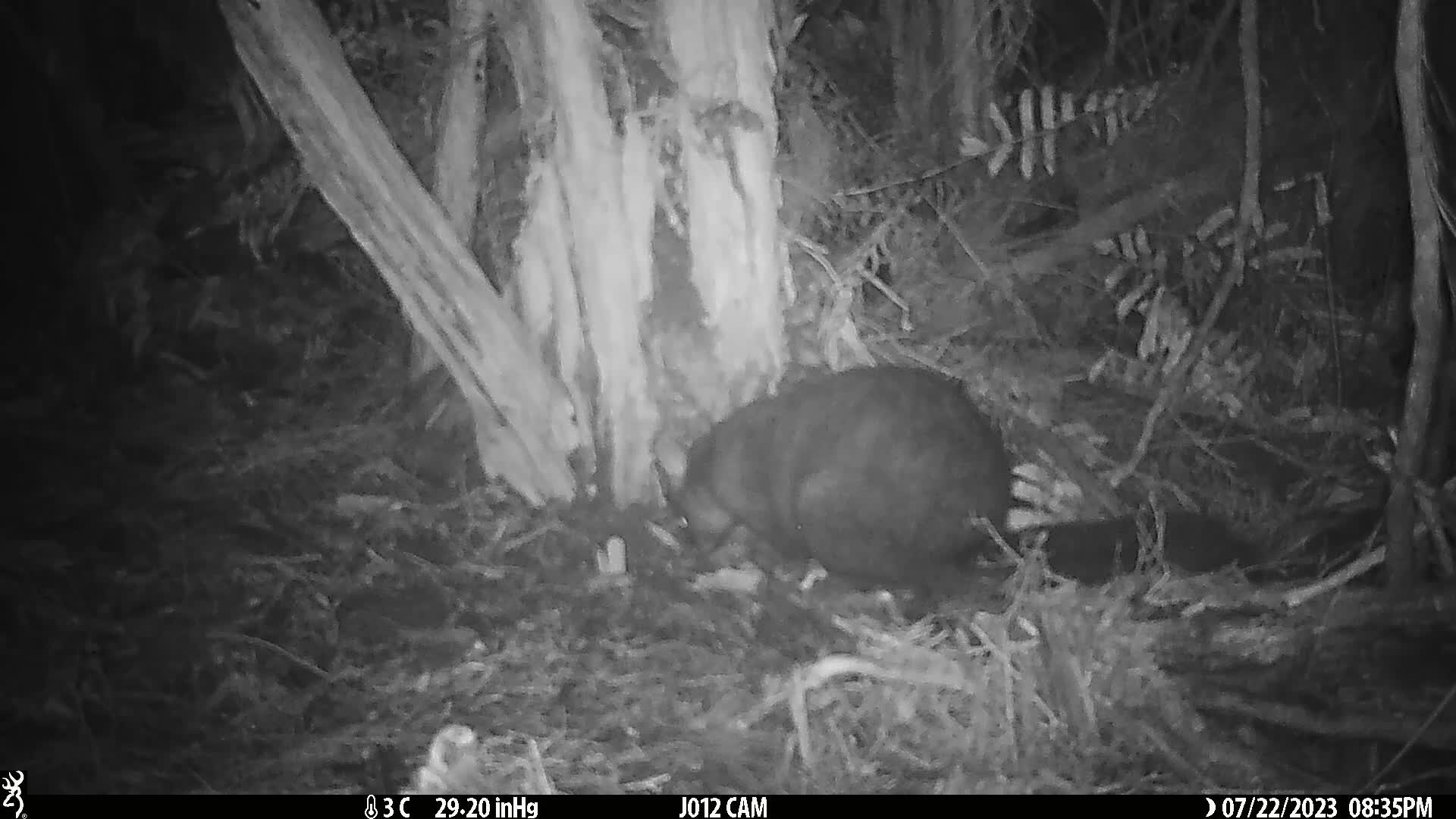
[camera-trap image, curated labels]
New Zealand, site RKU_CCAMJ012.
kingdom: Animalia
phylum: Chordata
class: Mammalia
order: Diprotodontia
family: Phalangeridae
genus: Trichosurus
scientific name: Trichosurus vulpecula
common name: common brushtail possum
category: possum